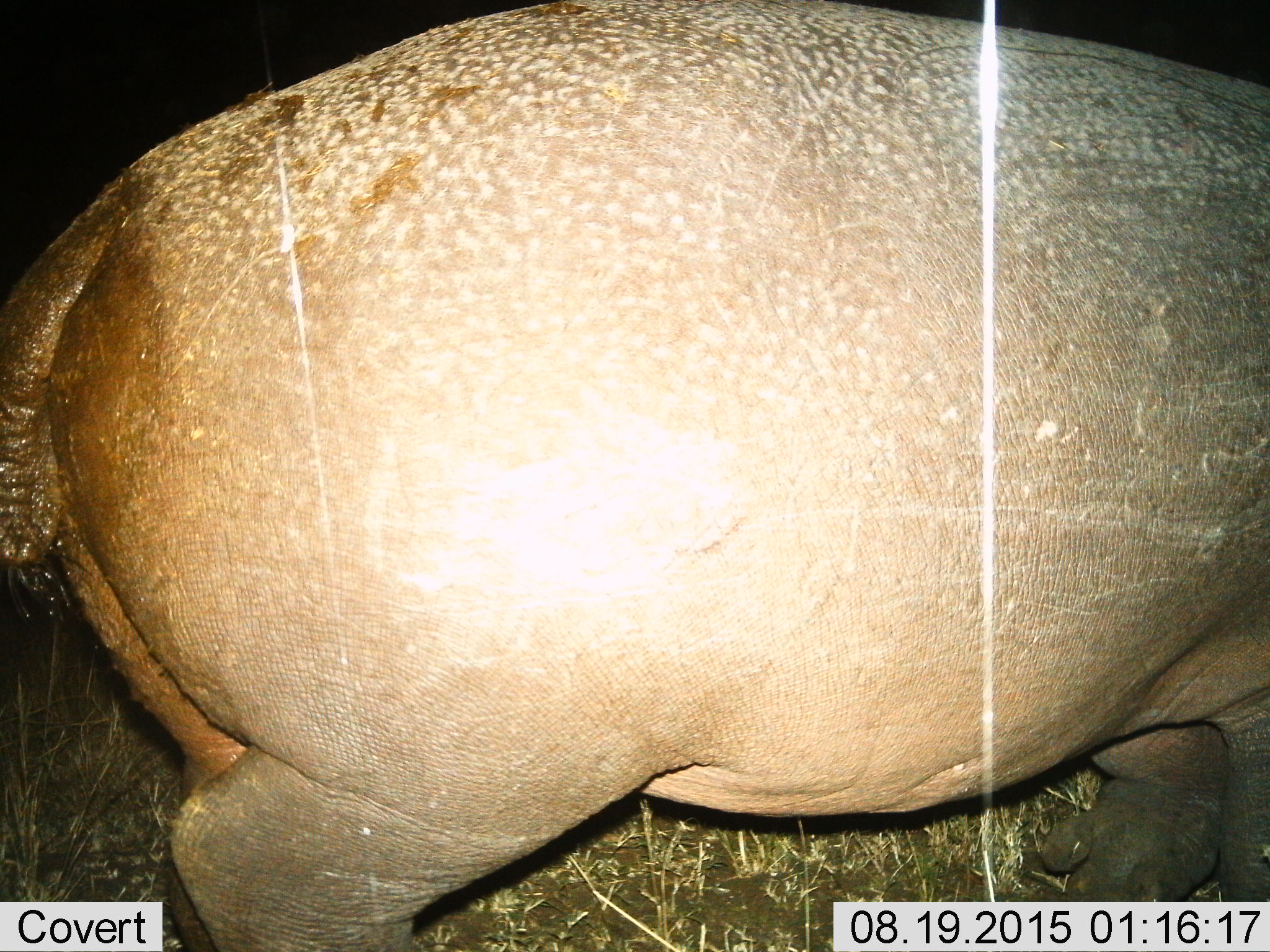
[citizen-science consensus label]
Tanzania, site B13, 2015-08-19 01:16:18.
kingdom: Animalia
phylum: Chordata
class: Mammalia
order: Artiodactyla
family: Hippopotamidae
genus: Hippopotamus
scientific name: Hippopotamus amphibius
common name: hippopotamus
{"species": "hippopotamus (Hippopotamus amphibius)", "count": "1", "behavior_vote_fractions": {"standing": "42%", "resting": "0%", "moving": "63%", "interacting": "0%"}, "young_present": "0%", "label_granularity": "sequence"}